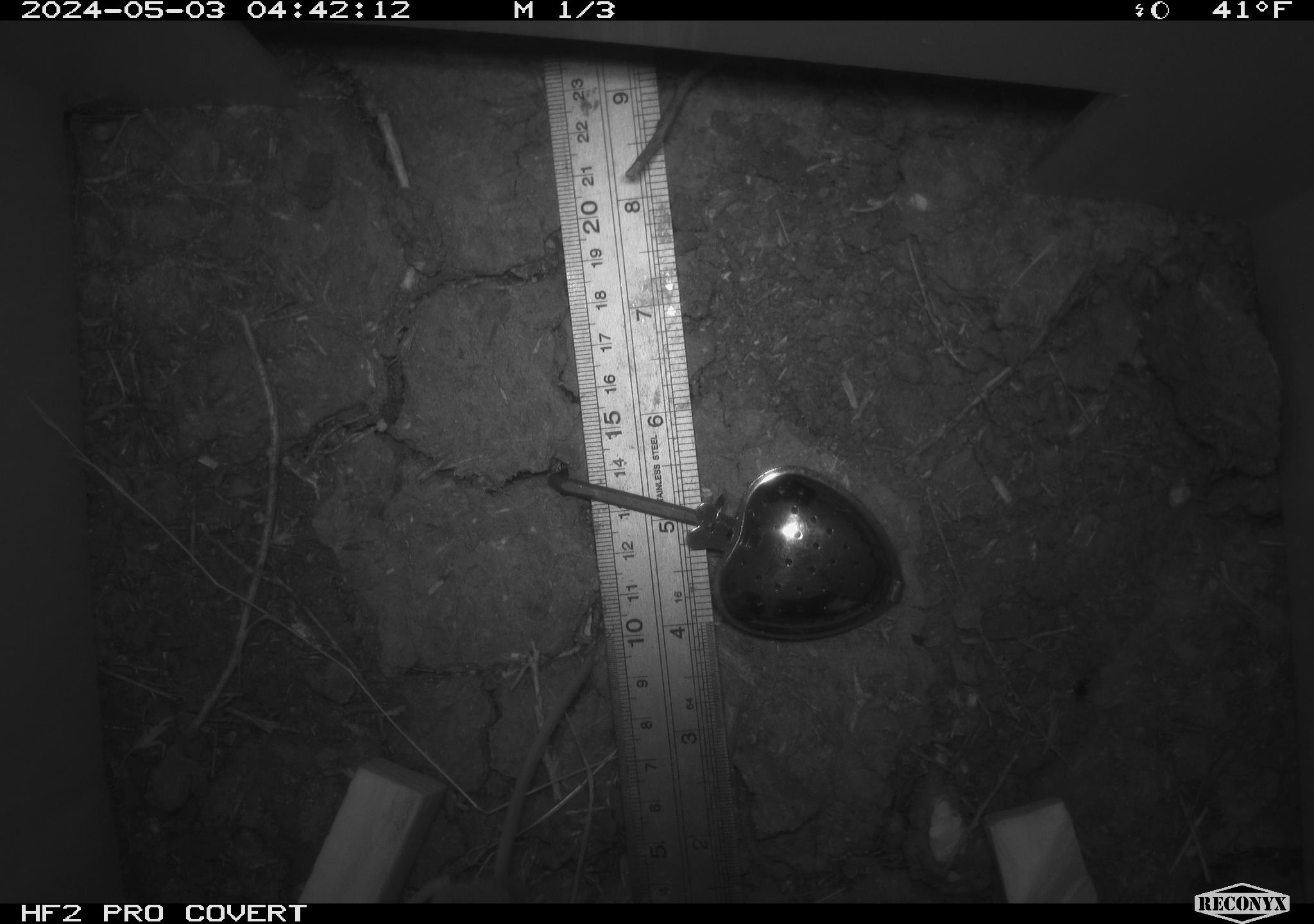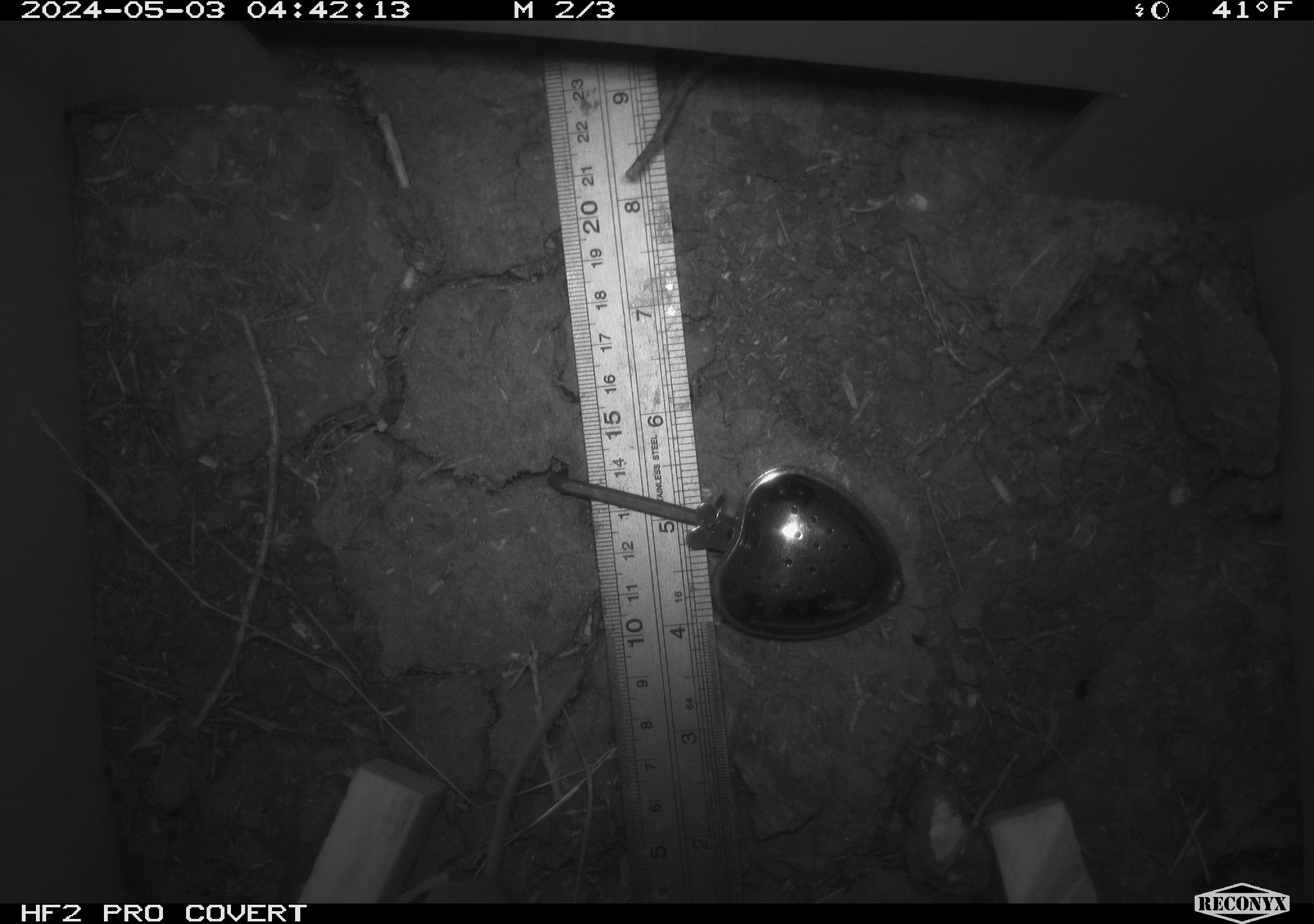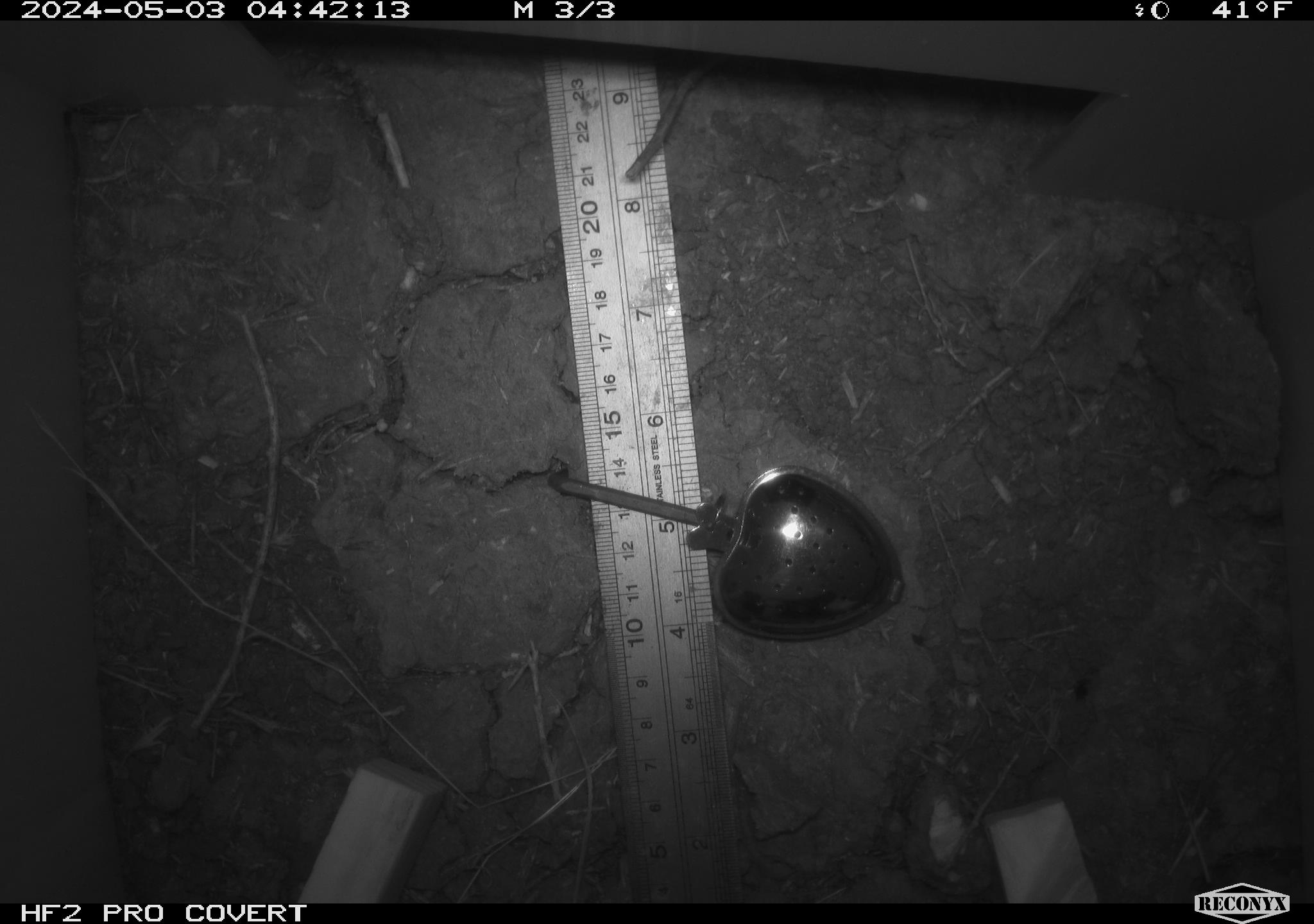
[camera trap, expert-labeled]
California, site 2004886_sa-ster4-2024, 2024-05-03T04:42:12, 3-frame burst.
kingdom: Animalia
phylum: Chordata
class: Mammalia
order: Rodentia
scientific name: Rodentia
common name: mouse species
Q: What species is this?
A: Mouse species (Rodentia).